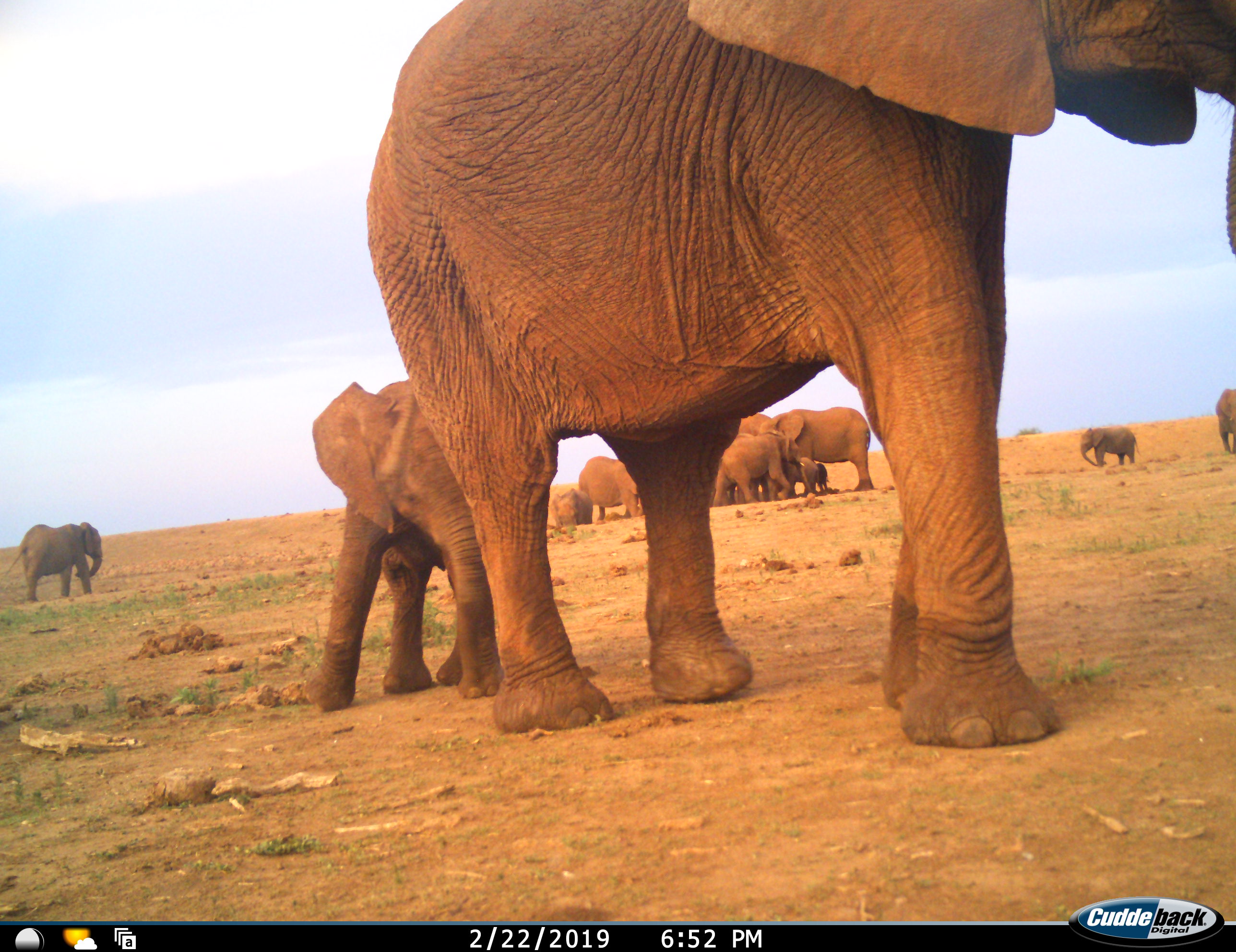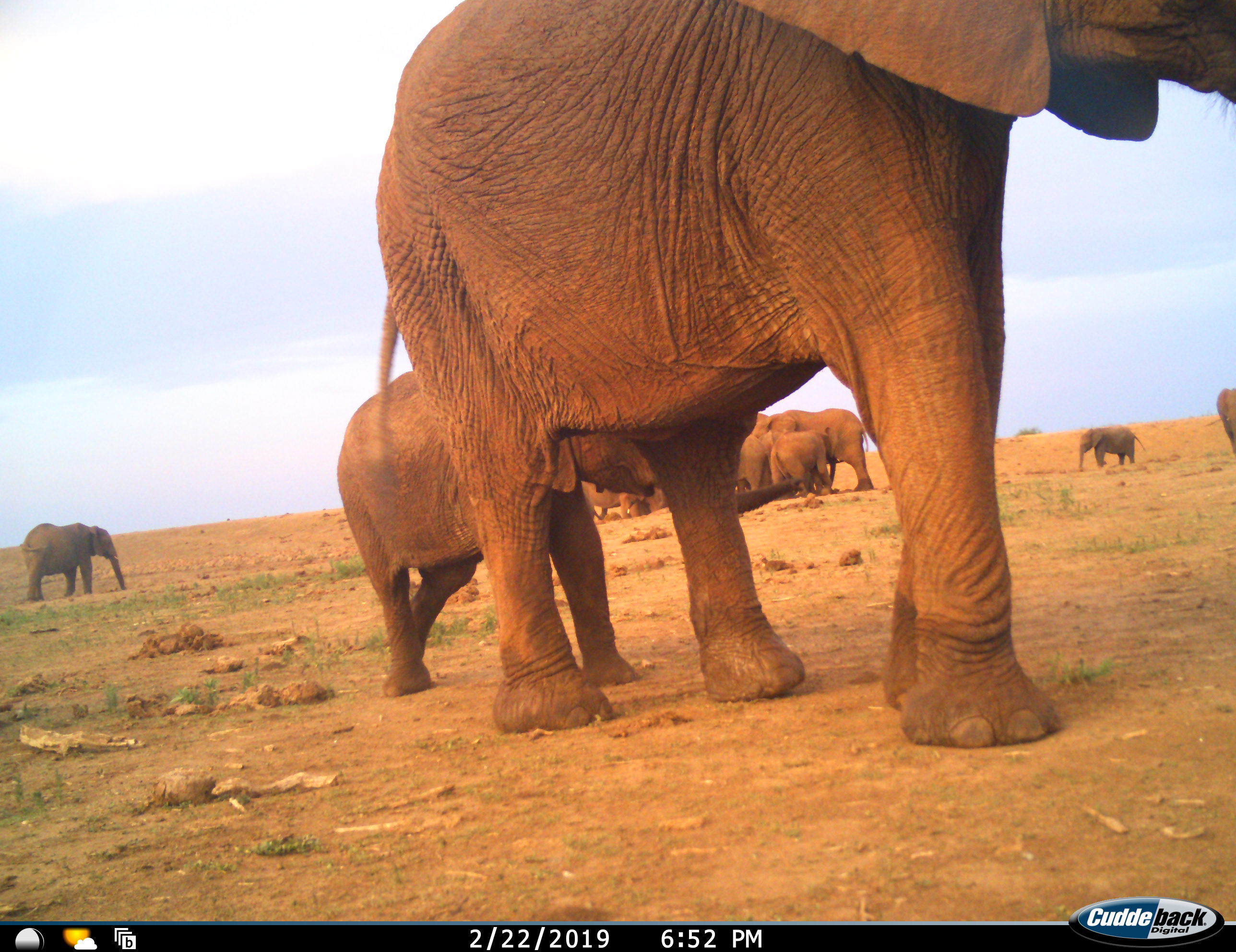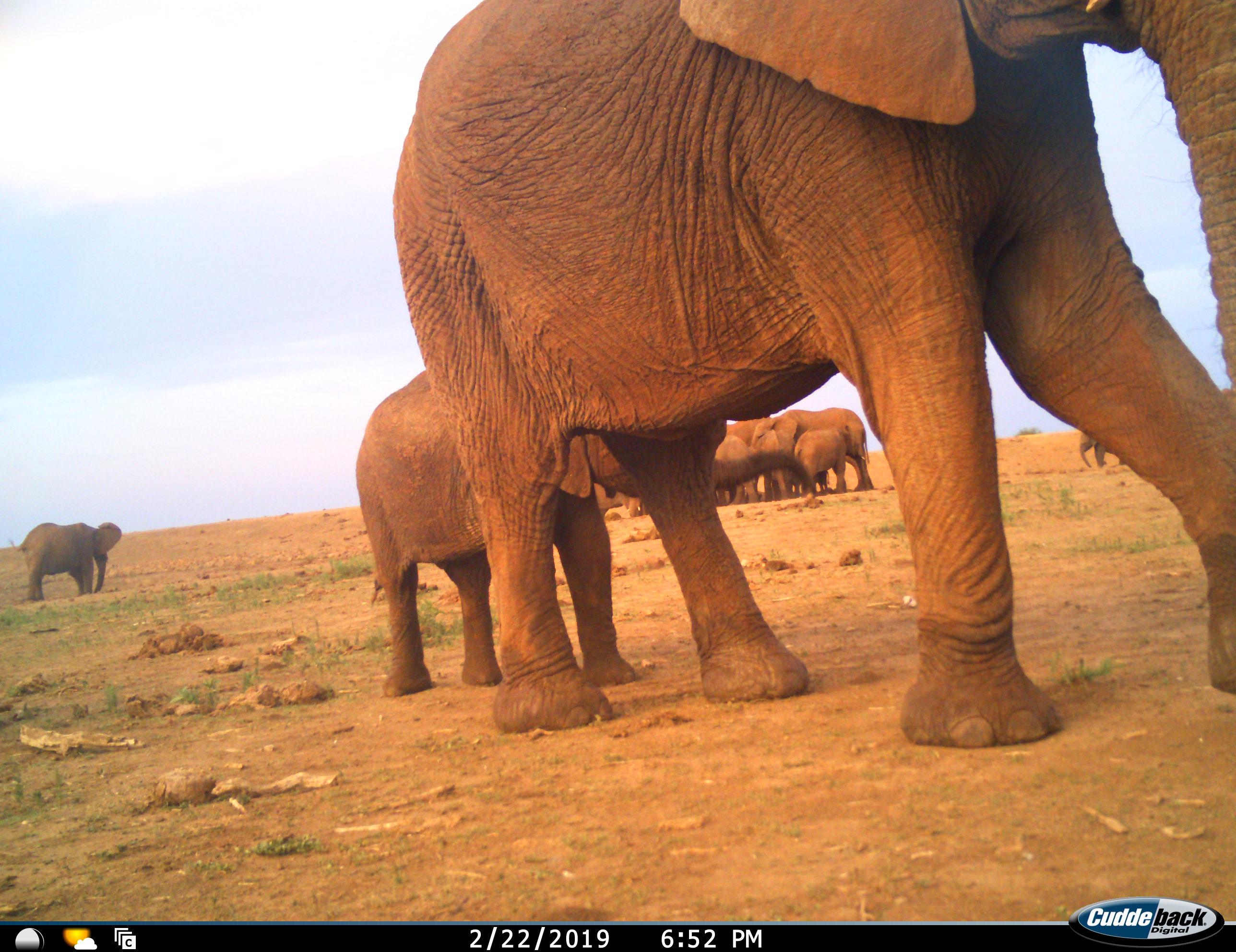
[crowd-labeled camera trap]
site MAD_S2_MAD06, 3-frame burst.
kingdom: Animalia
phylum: Chordata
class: Mammalia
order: Proboscidea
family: Elephantidae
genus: Loxodonta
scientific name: Loxodonta africana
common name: african bush elephant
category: elephant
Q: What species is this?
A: Elephant (african bush elephant) (Loxodonta africana).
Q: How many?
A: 11-50.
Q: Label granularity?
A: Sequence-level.